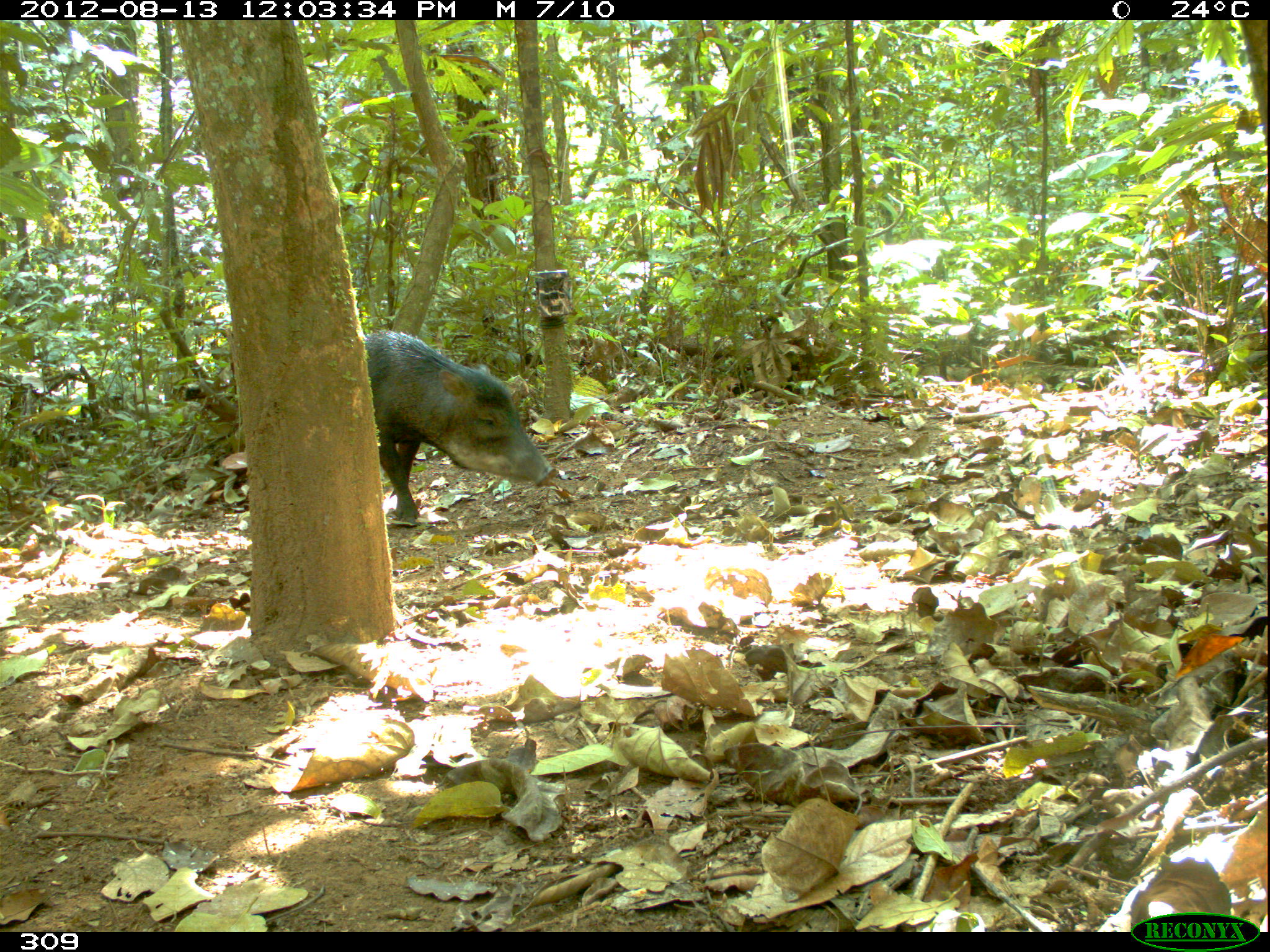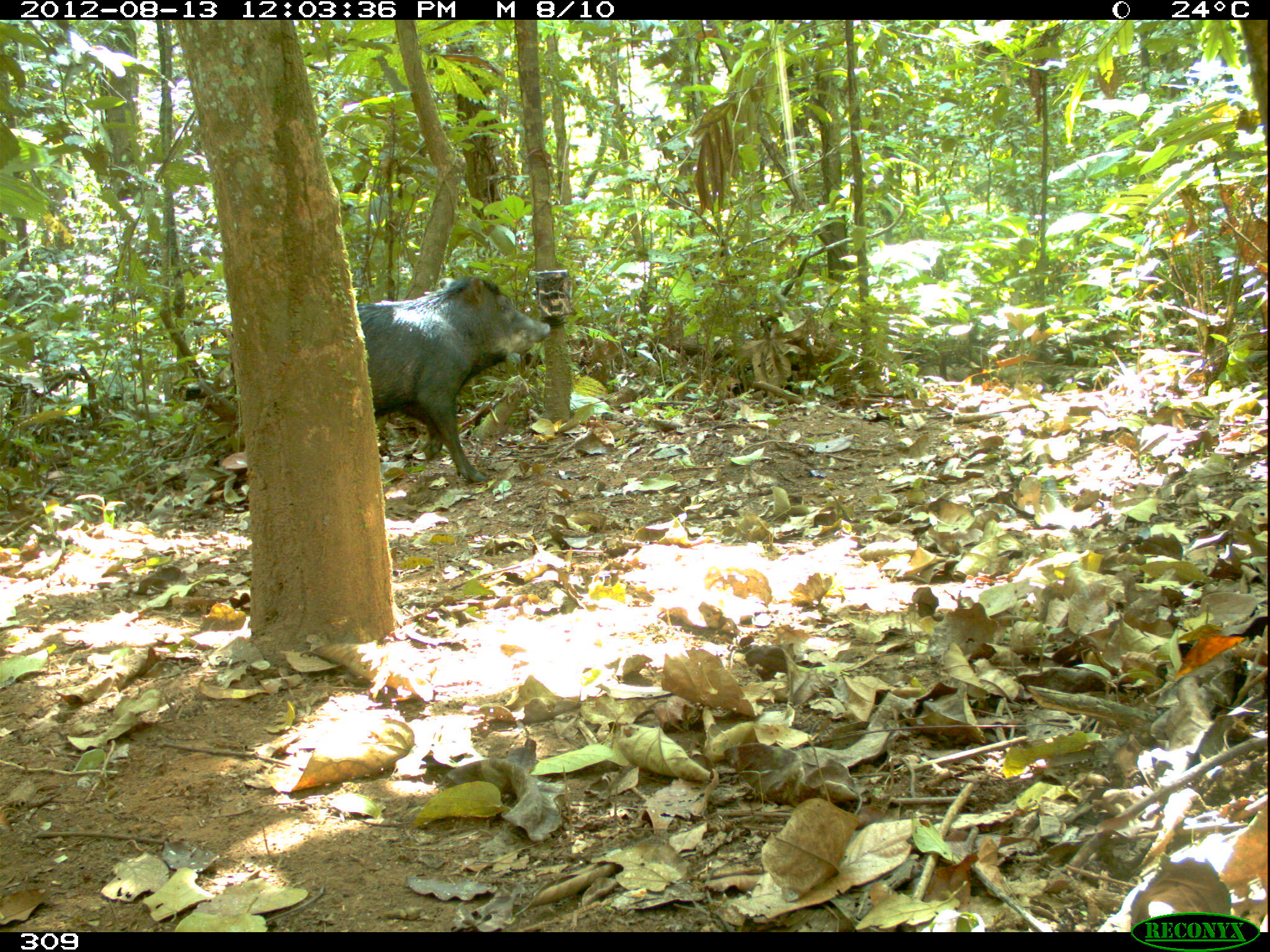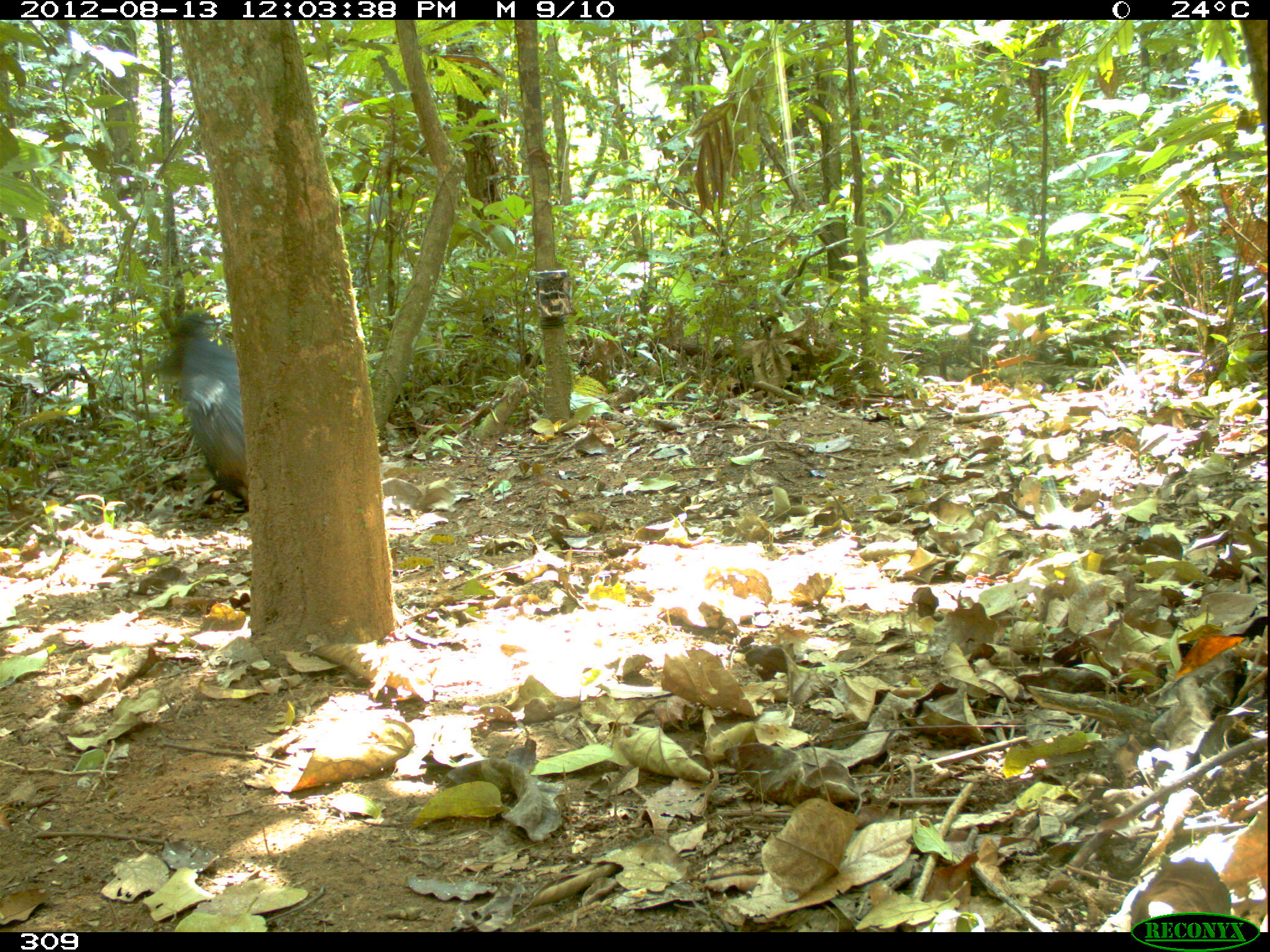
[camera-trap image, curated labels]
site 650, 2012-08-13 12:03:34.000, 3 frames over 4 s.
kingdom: Animalia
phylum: Chordata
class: Mammalia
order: Artiodactyla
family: Tayassuidae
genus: Tayassu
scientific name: Tayassu pecari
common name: white-lipped peccary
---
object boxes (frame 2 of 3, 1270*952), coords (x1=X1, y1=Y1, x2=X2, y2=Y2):
tayassu pecari: (x1=354, y1=275, x2=550, y2=485)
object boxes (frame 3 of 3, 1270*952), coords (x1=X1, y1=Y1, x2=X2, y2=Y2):
tayassu pecari: (x1=159, y1=311, x2=249, y2=506)